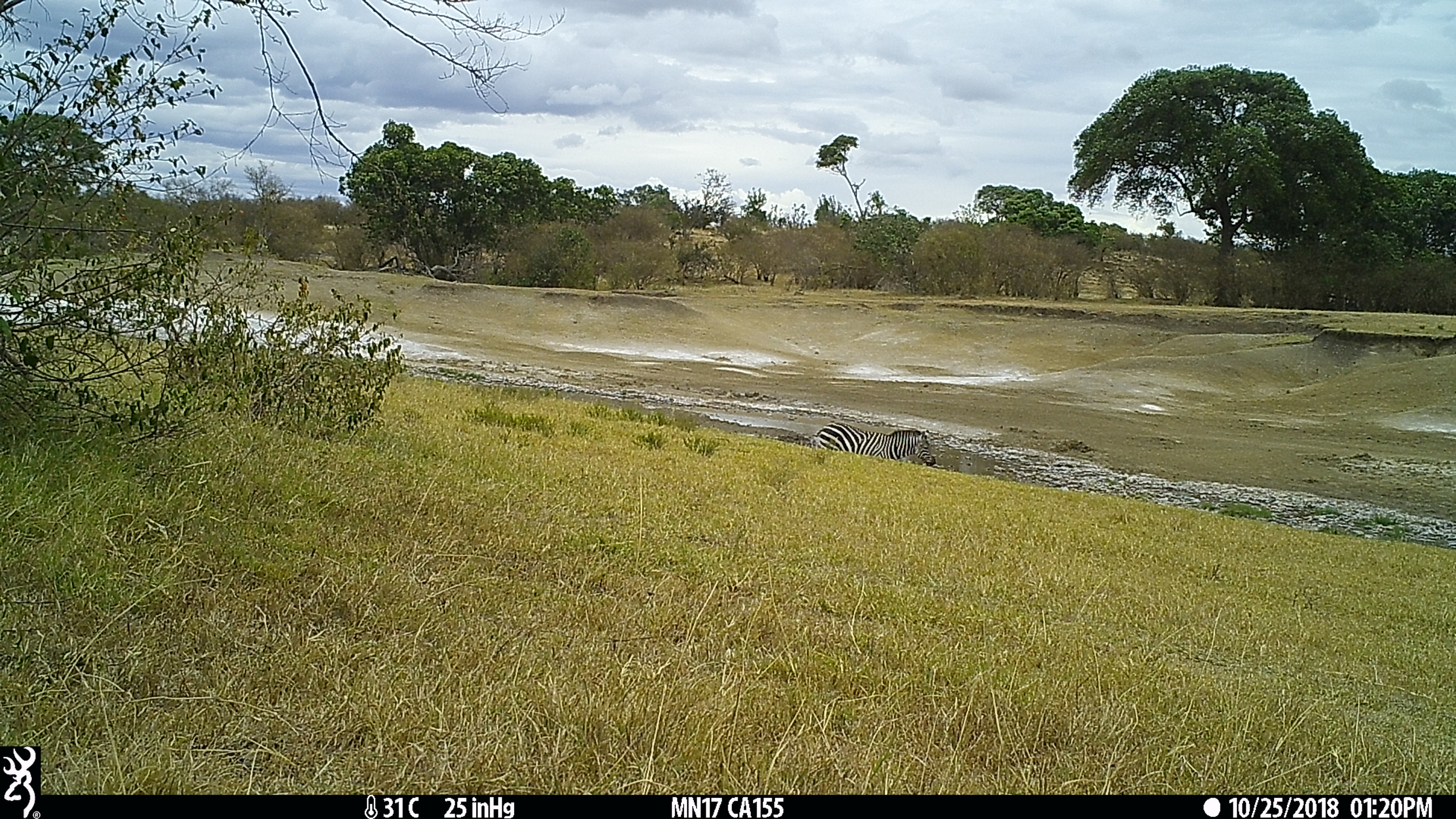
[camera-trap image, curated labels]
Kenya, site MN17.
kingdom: Animalia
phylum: Chordata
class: Mammalia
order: Perissodactyla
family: Equidae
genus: Equus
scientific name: Equus quagga burchellii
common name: burchell's zebra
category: zebra